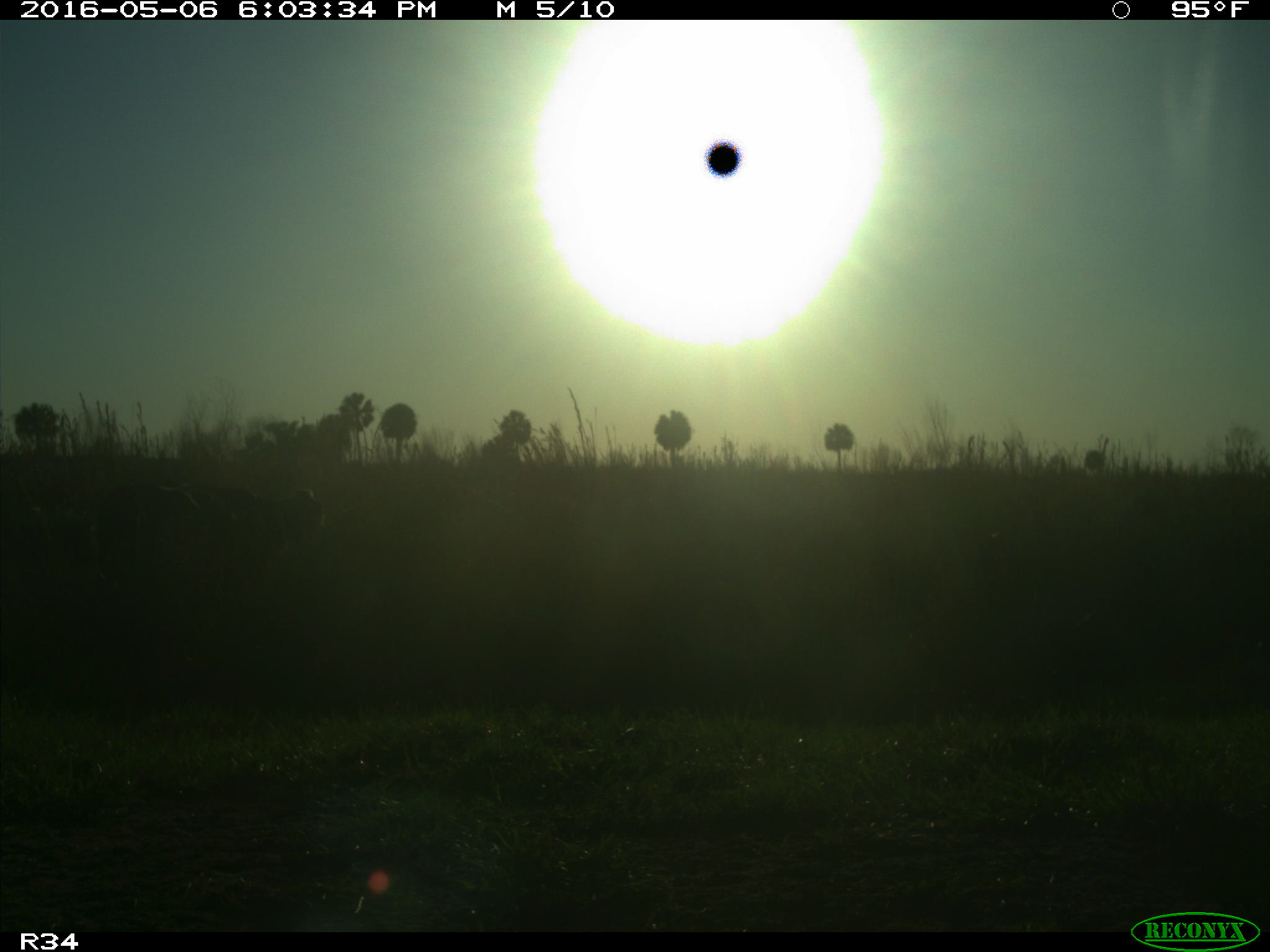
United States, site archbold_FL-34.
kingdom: Animalia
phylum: Chordata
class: Mammalia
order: Artiodactyla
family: Bovidae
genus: Bos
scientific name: Bos taurus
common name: domestic cow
Bos taurus (domestic cow).